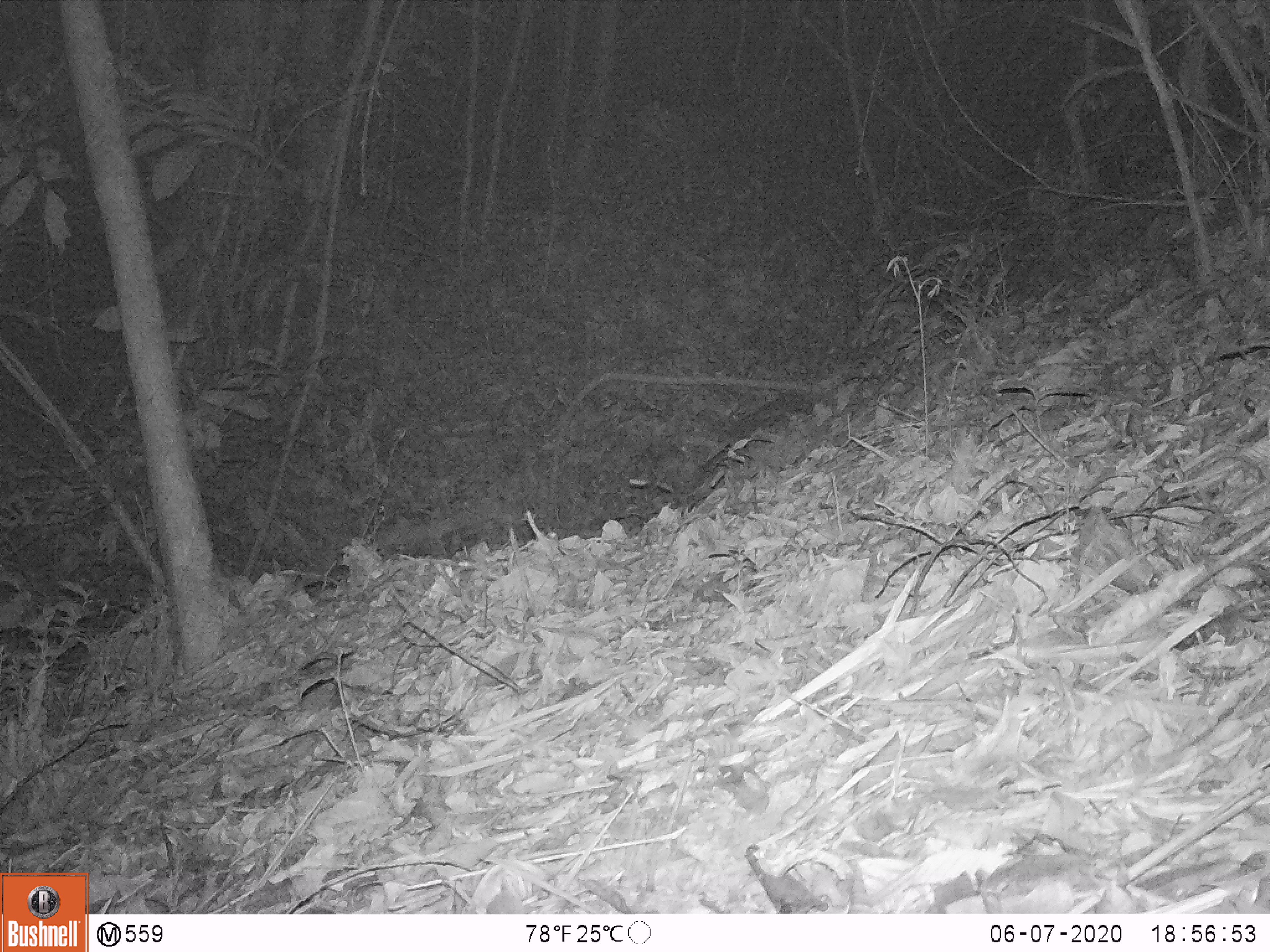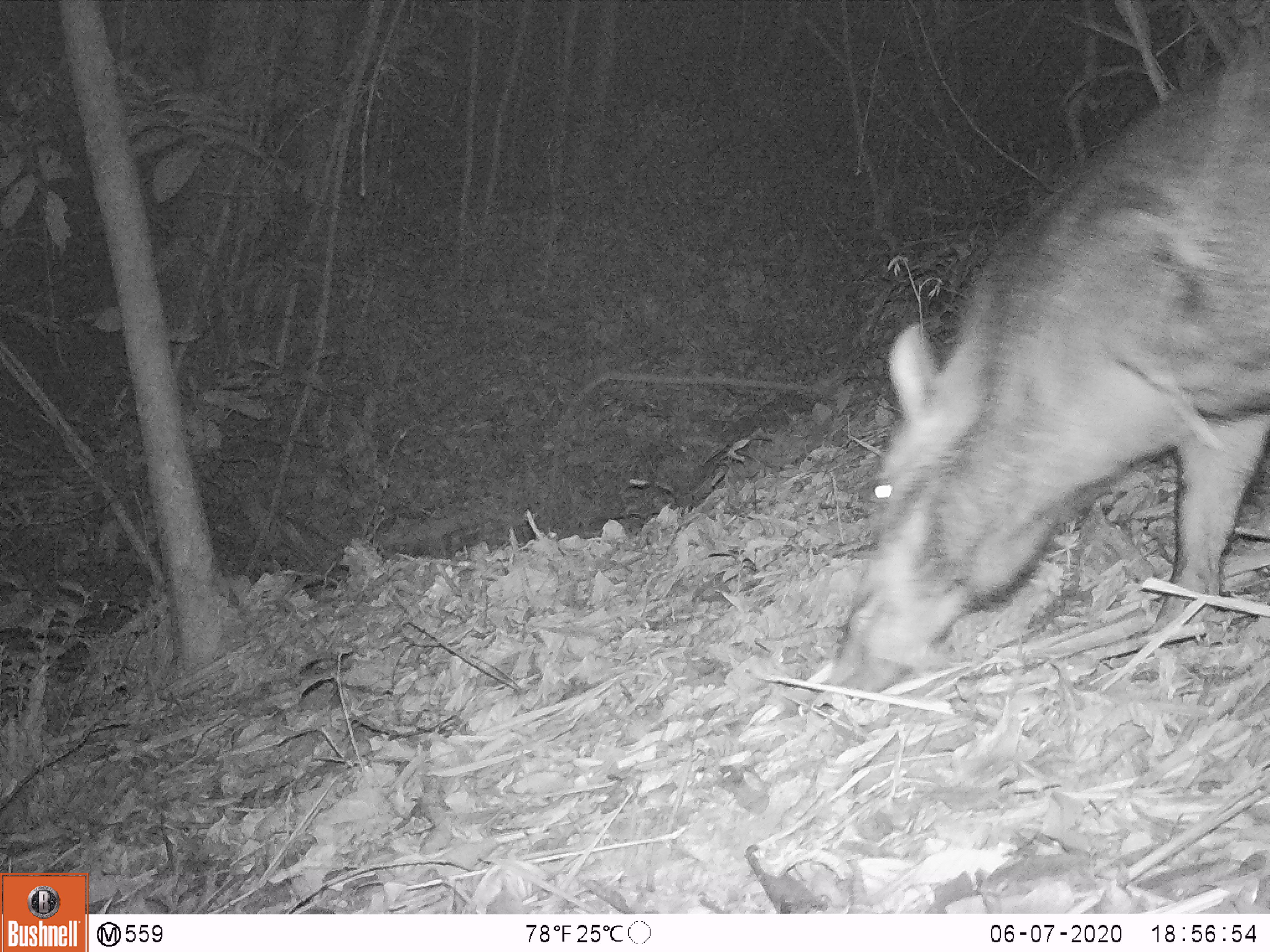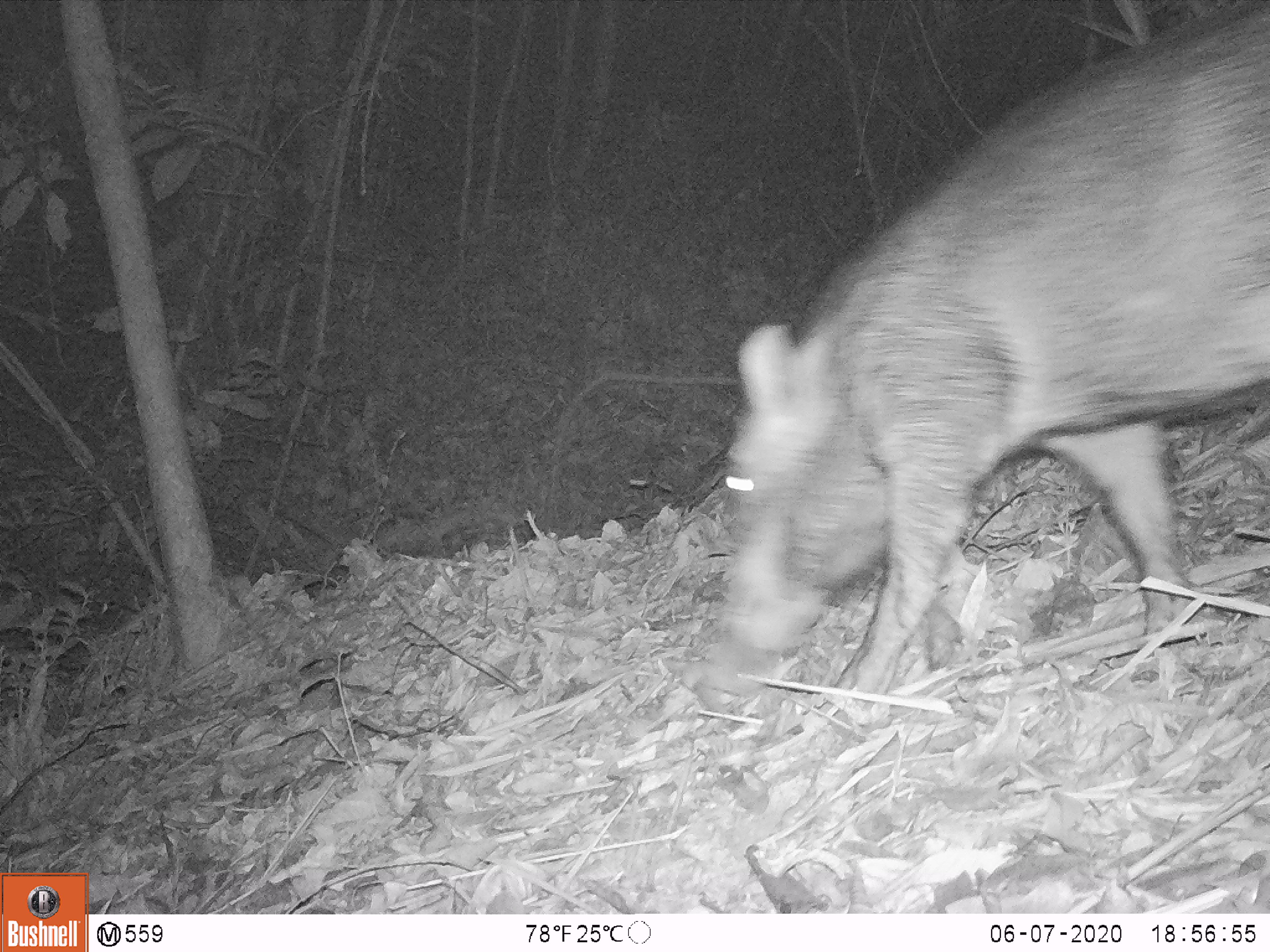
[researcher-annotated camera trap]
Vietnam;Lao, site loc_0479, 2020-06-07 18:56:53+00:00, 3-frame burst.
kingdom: Animalia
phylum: Chordata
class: Mammalia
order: Artiodactyla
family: Suidae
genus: Sus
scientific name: Sus scrofa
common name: eurasian wild pig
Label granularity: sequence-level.